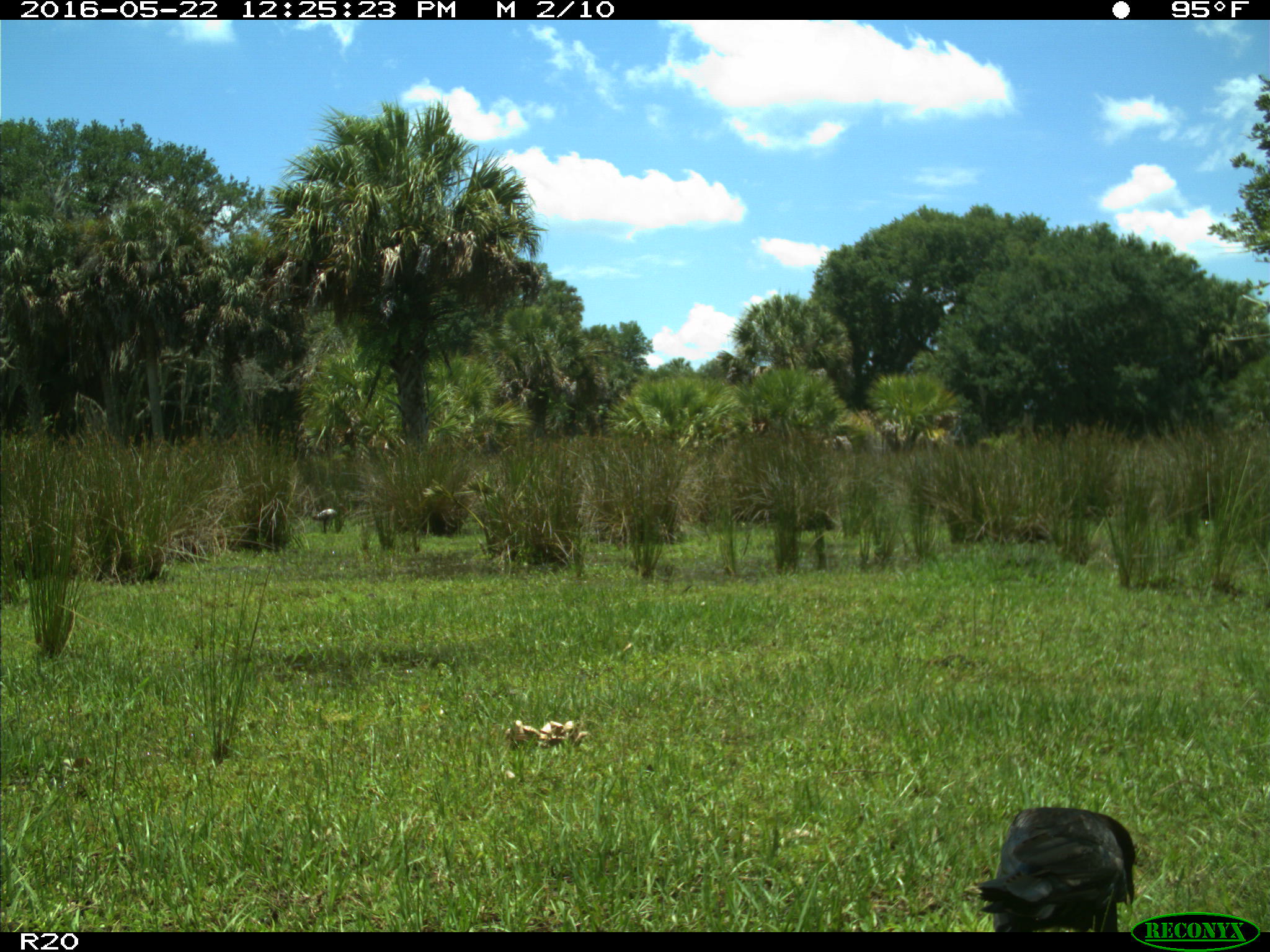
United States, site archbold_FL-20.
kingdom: Animalia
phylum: Chordata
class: Aves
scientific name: Aves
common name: birds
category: unidentified bird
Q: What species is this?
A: Unidentified bird (birds) (Aves).